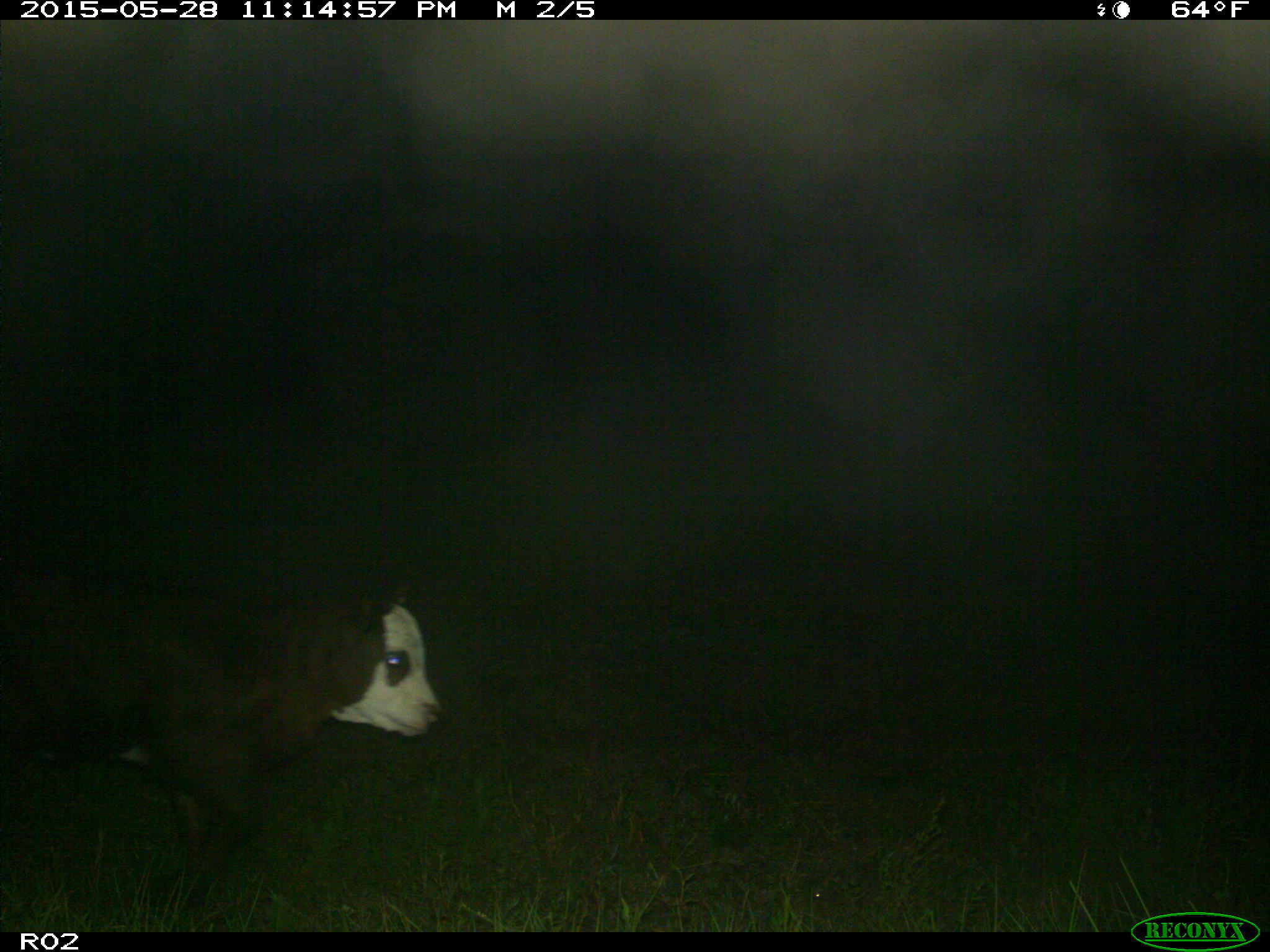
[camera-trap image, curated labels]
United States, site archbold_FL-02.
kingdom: Animalia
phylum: Chordata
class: Mammalia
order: Artiodactyla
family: Bovidae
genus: Bos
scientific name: Bos taurus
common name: domestic cow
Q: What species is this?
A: Bos taurus (domestic cow).